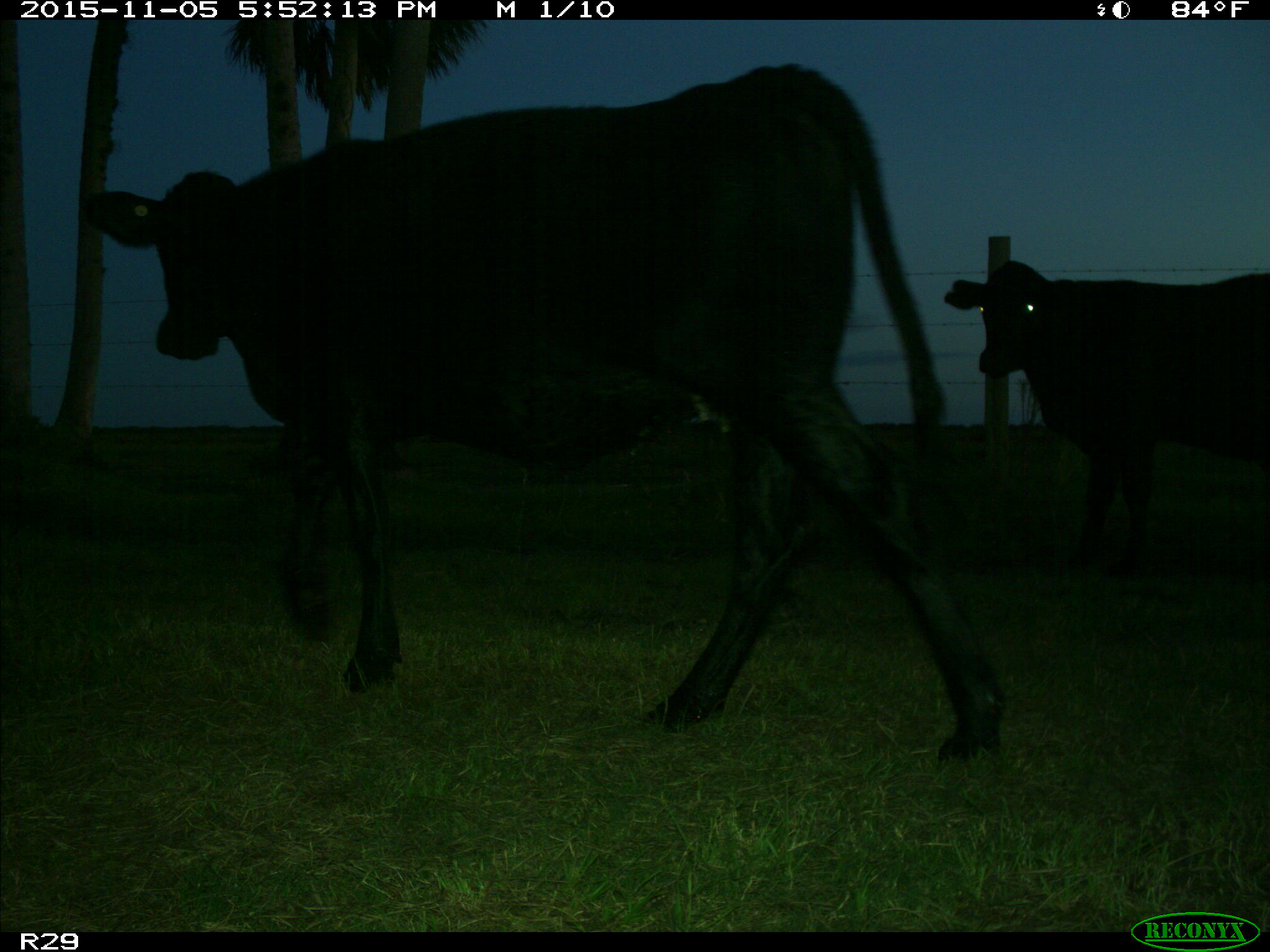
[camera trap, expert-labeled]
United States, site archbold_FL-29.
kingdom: Animalia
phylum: Chordata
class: Mammalia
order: Artiodactyla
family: Bovidae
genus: Bos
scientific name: Bos taurus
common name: domestic cow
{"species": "Bos taurus (domestic cow)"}